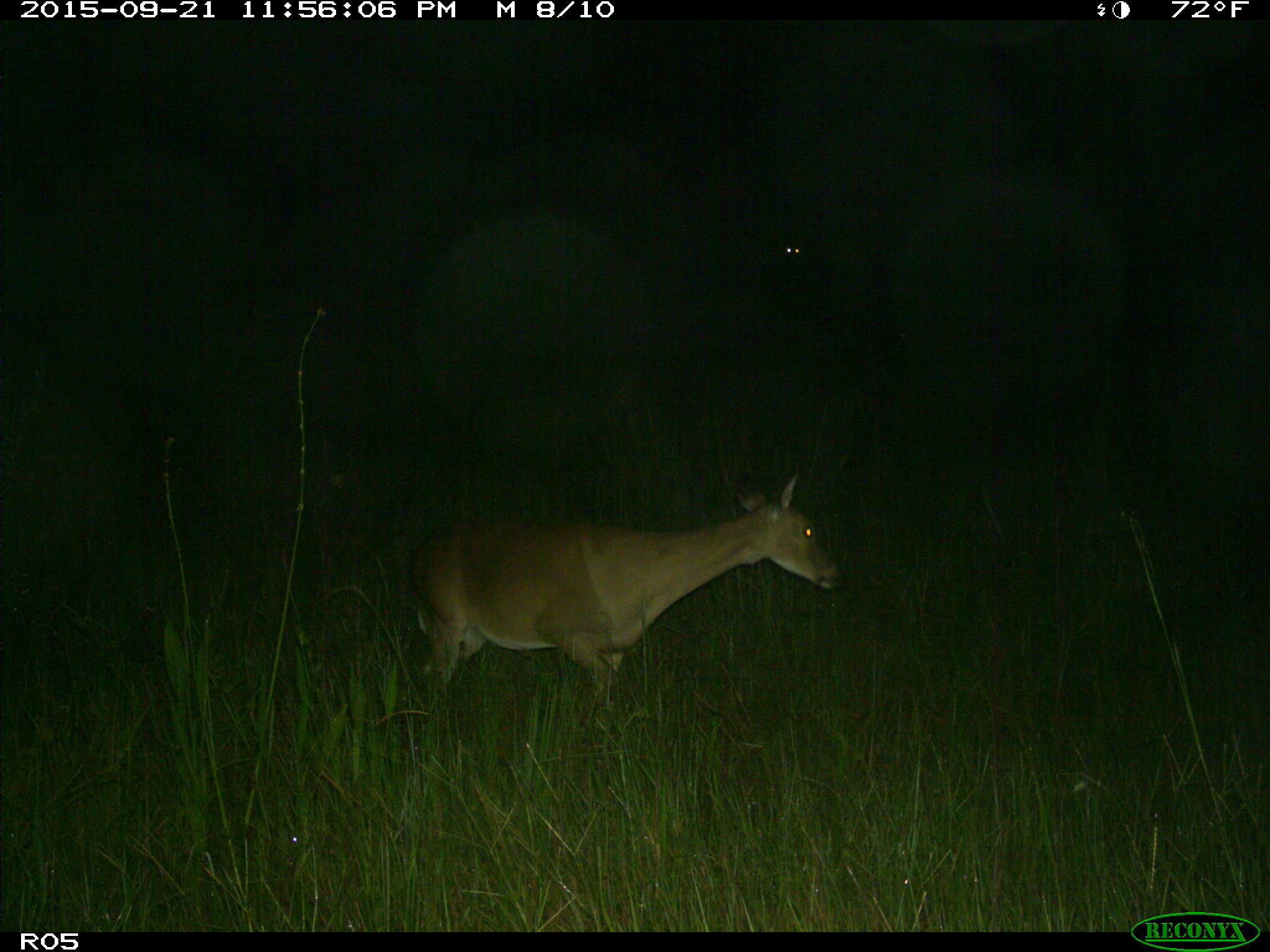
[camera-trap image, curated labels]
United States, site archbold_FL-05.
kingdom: Animalia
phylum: Chordata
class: Mammalia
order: Artiodactyla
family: Cervidae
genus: Odocoileus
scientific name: Odocoileus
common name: deer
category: unidentified deer